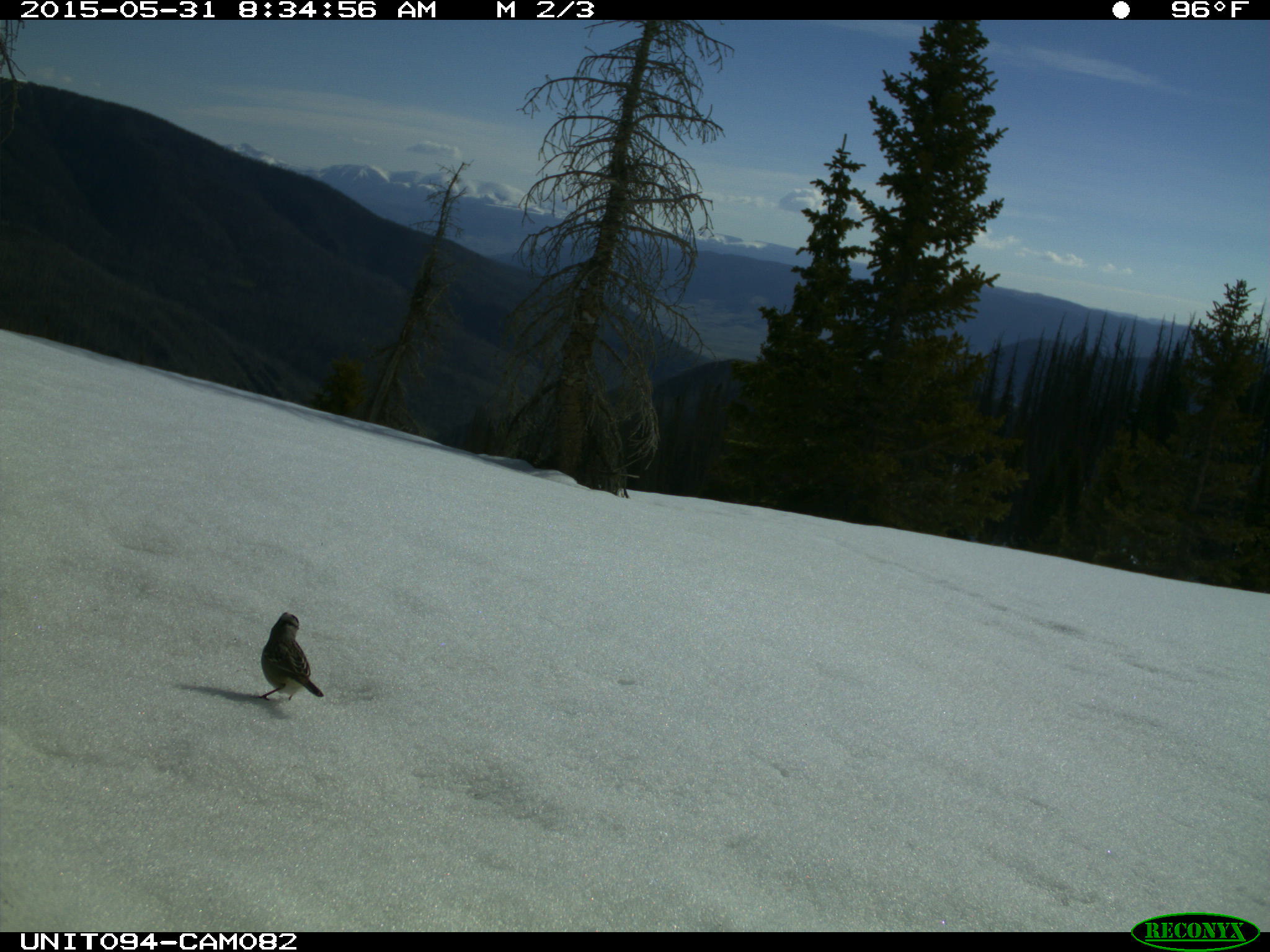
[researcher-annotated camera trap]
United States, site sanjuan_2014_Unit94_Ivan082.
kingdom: Animalia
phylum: Chordata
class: Aves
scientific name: Aves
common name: birds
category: unidentified bird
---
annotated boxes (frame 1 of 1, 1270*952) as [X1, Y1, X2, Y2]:
animal: [254, 612, 326, 700]